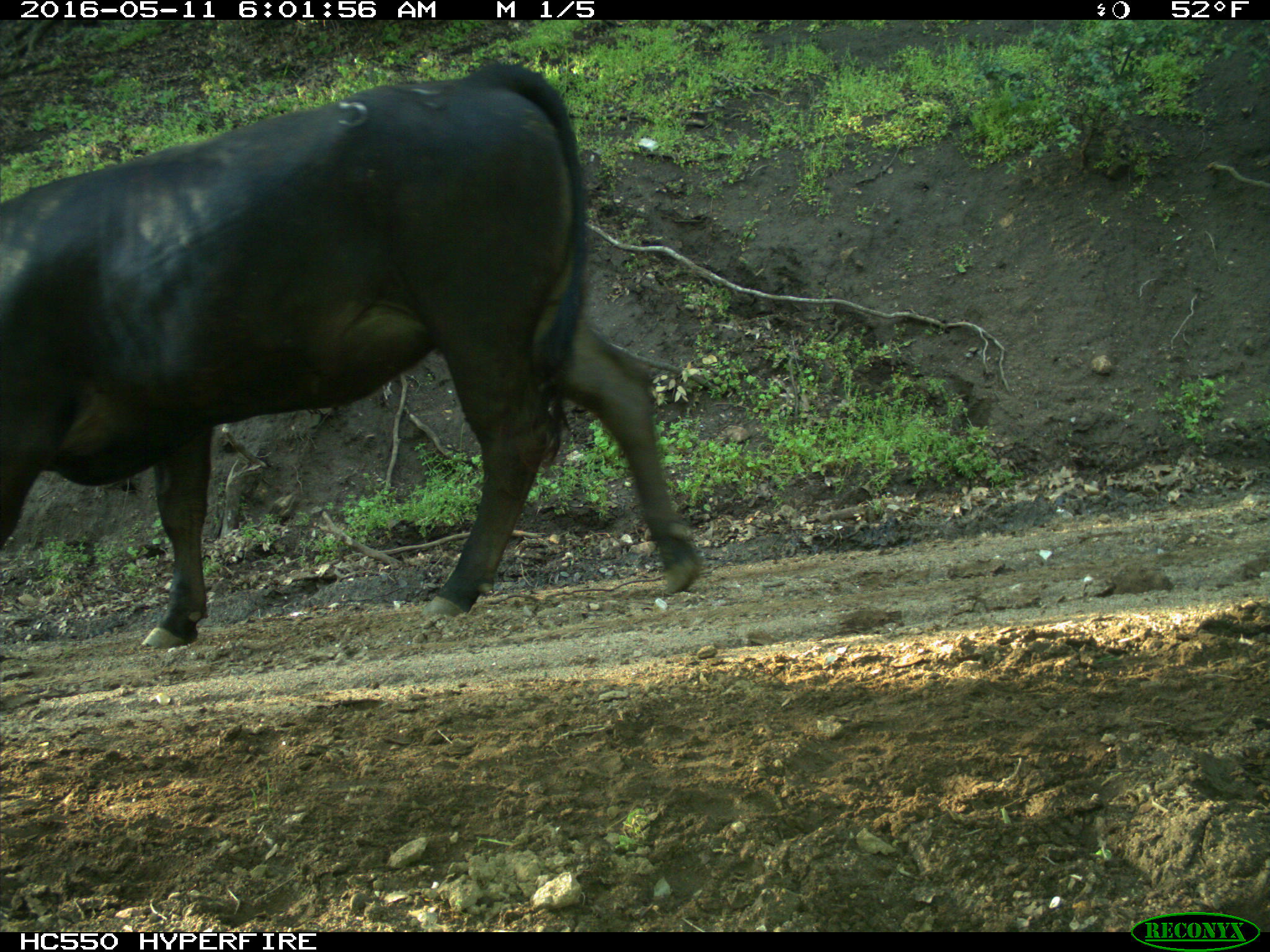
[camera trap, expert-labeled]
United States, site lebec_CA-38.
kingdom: Animalia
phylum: Chordata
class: Mammalia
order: Artiodactyla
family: Bovidae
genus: Bos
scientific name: Bos taurus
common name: domestic cow